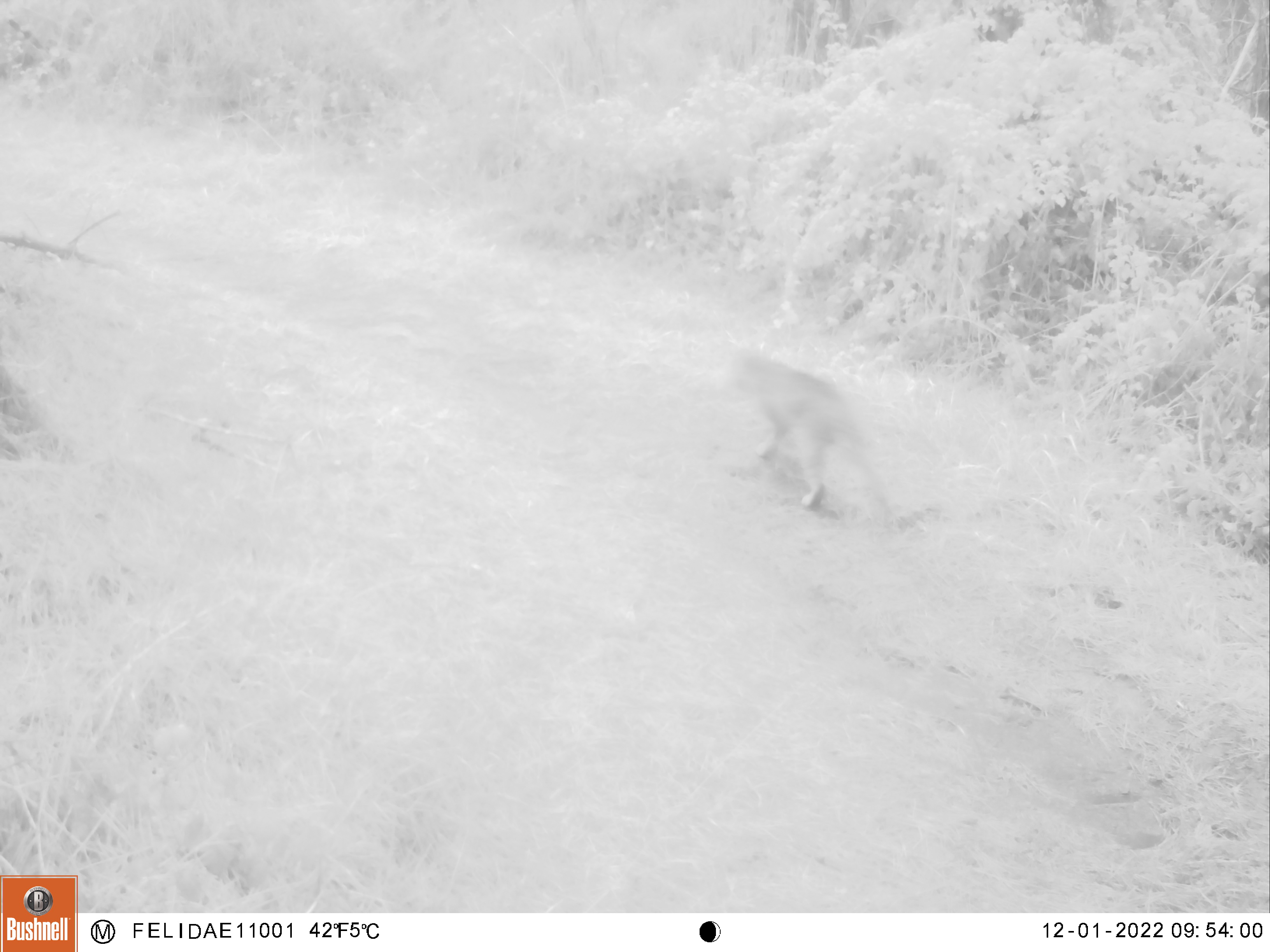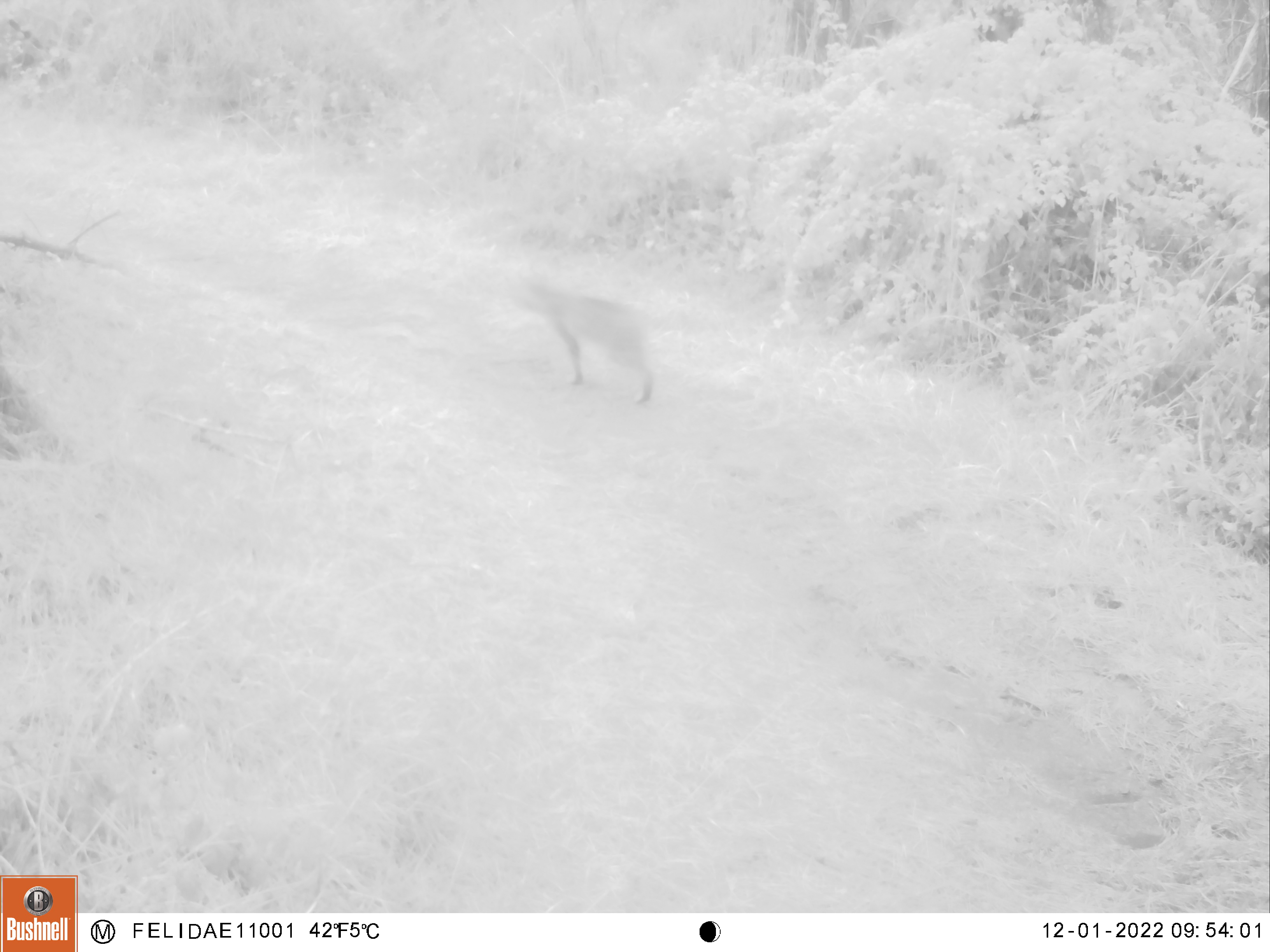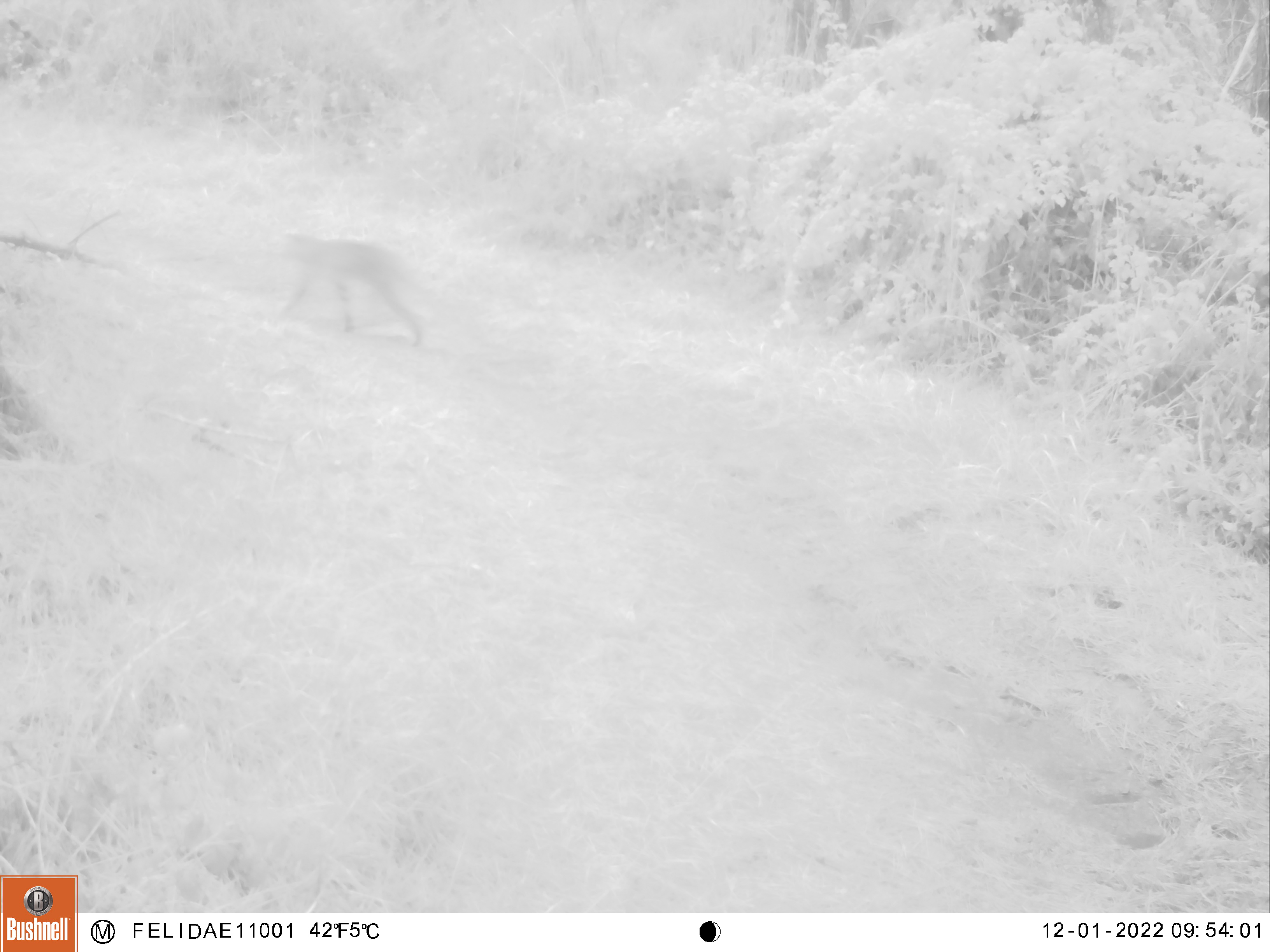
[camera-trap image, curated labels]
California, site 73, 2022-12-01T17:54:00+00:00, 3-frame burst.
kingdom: Animalia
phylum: Chordata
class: Mammalia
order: Carnivora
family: Felidae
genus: Lynx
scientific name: Lynx rufus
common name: bobcat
Bobcat (Lynx rufus).